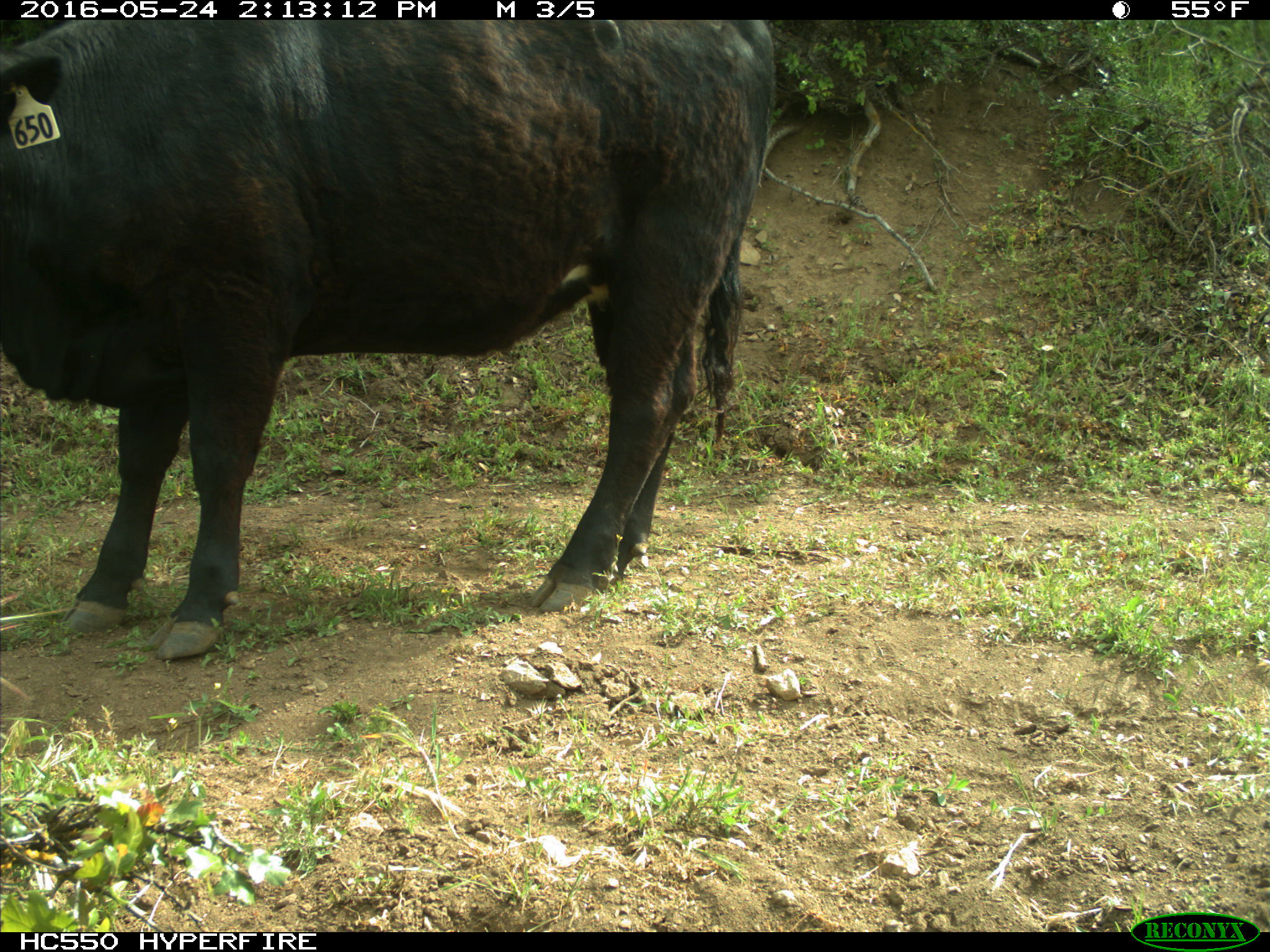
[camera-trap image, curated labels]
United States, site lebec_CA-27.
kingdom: Animalia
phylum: Chordata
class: Mammalia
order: Artiodactyla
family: Bovidae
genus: Bos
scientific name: Bos taurus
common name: domestic cow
Bos taurus (domestic cow).